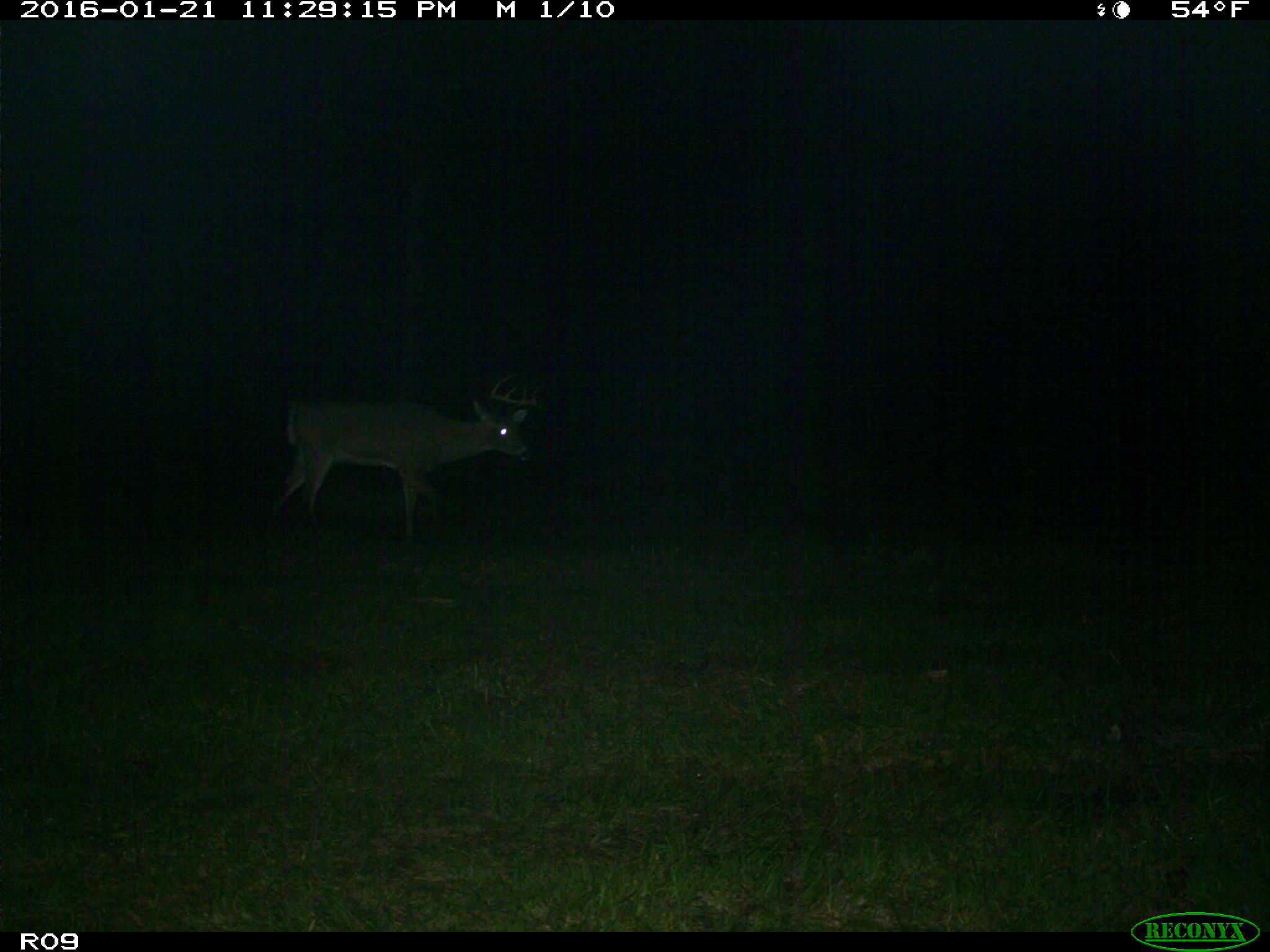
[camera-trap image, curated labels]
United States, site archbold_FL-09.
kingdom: Animalia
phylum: Chordata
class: Mammalia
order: Artiodactyla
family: Cervidae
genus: Odocoileus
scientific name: Odocoileus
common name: deer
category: unidentified deer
Unidentified deer (deer) (Odocoileus).